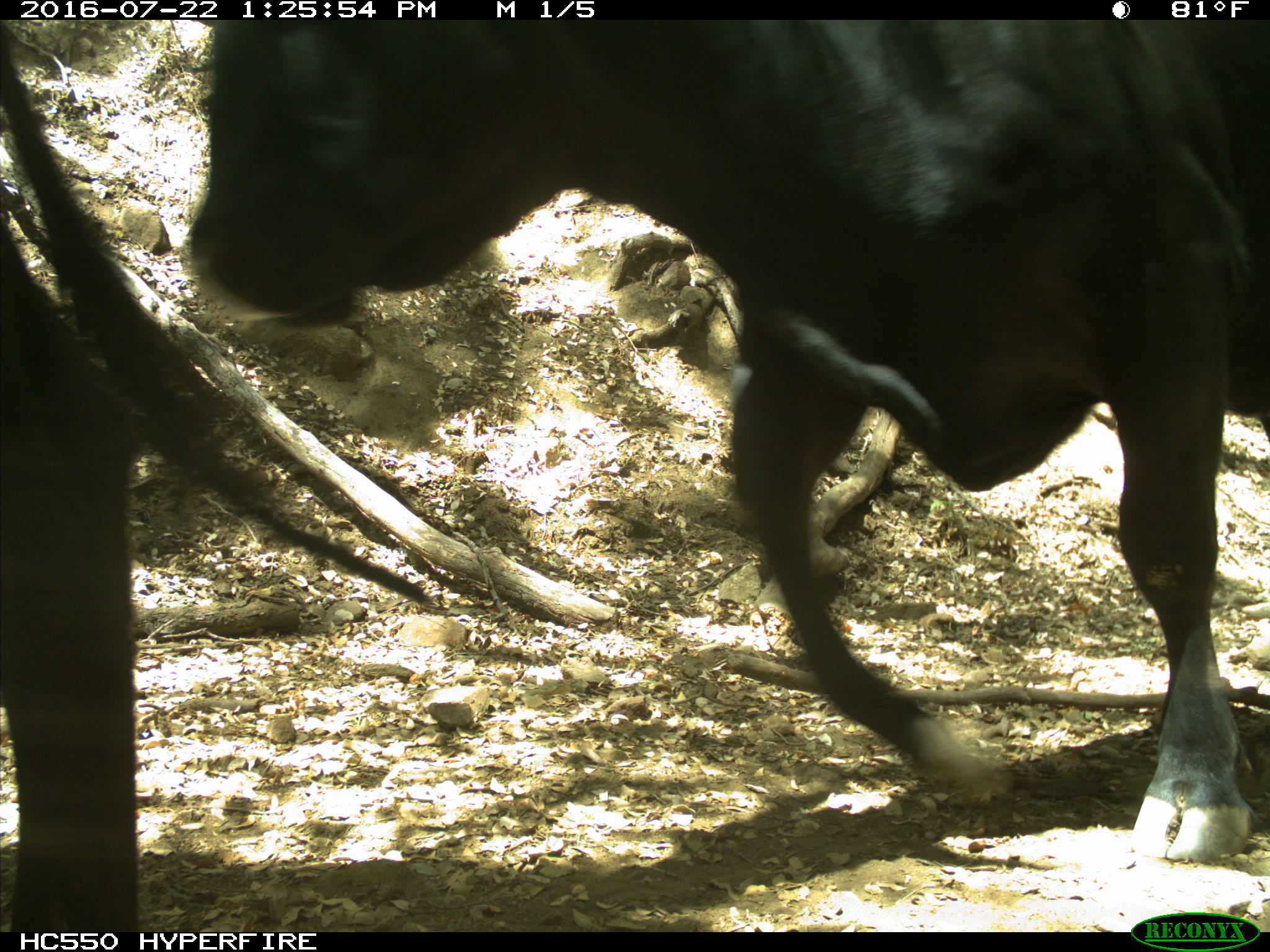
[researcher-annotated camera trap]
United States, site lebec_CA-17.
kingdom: Animalia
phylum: Chordata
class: Mammalia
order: Artiodactyla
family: Bovidae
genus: Bos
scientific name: Bos taurus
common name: domestic cow